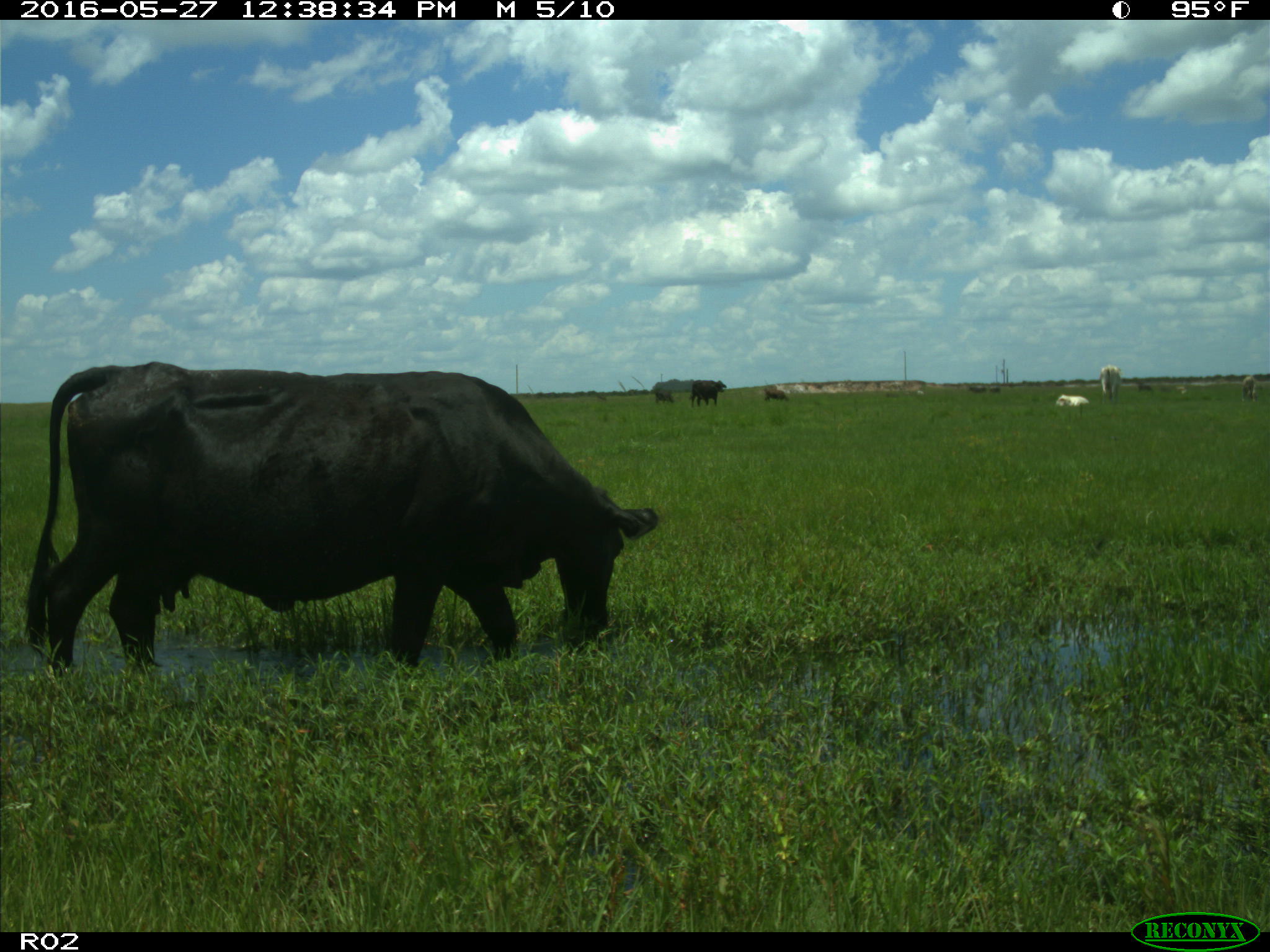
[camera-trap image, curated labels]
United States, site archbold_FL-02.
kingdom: Animalia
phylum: Chordata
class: Mammalia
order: Artiodactyla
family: Bovidae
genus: Bos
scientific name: Bos taurus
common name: domestic cow